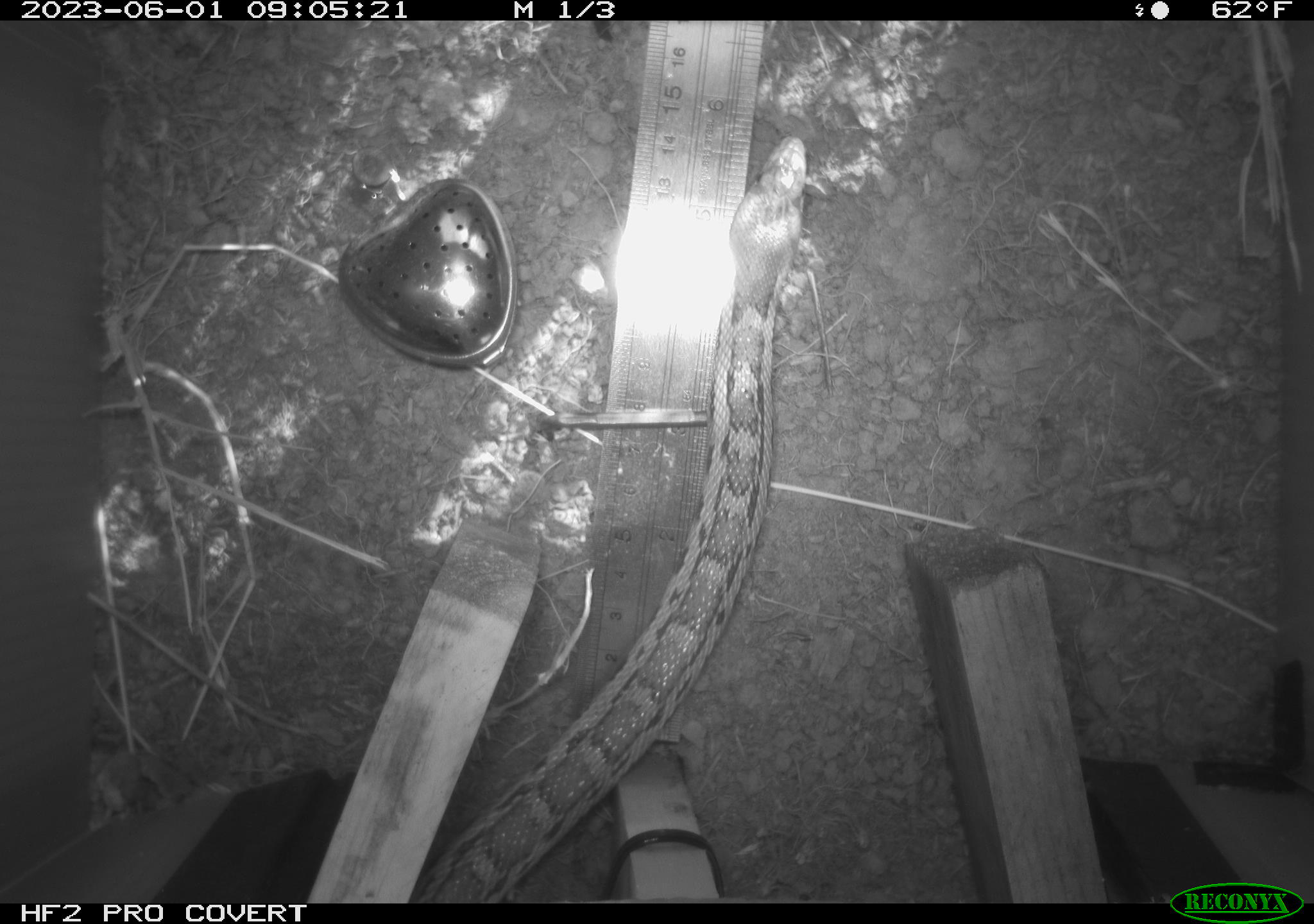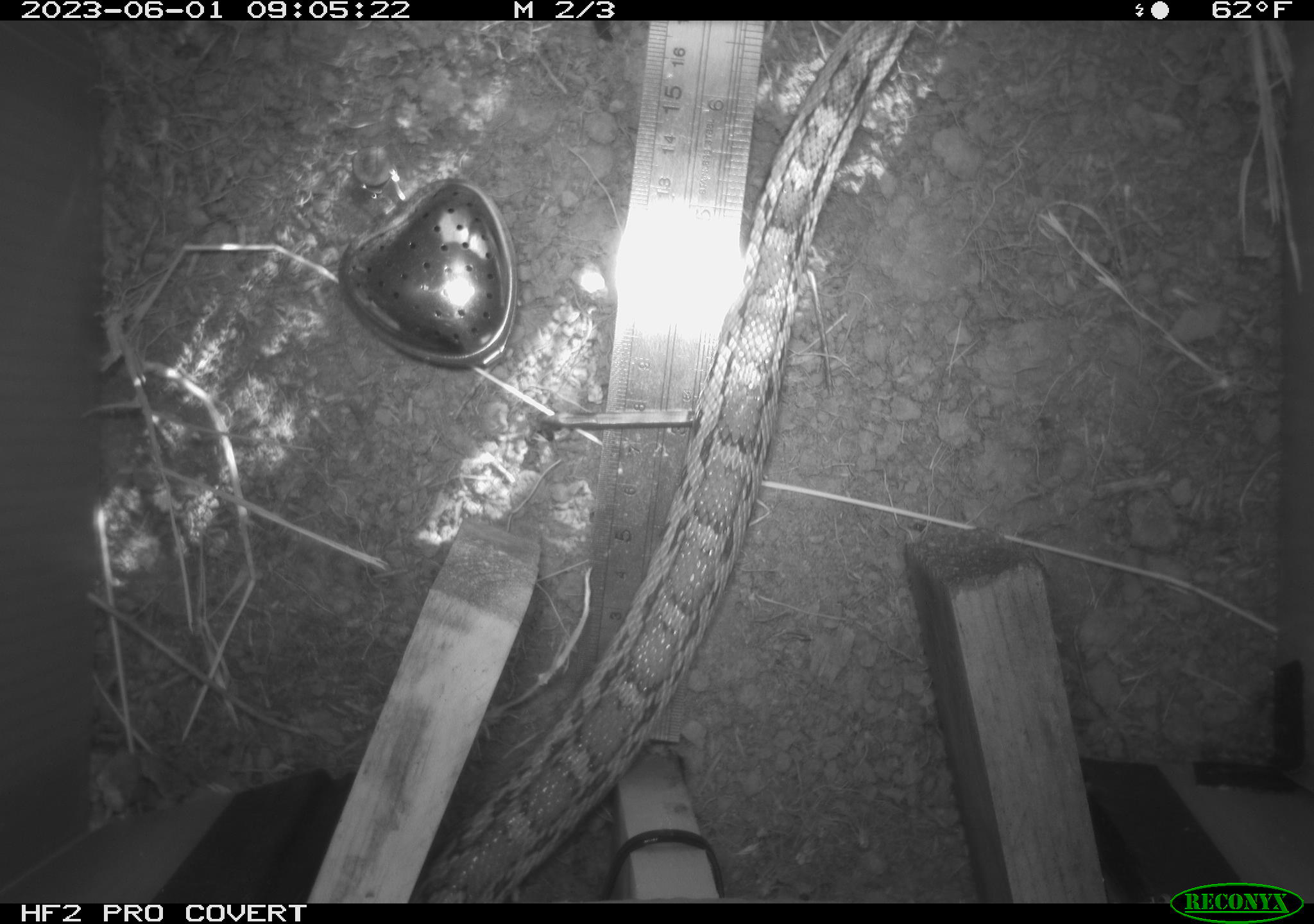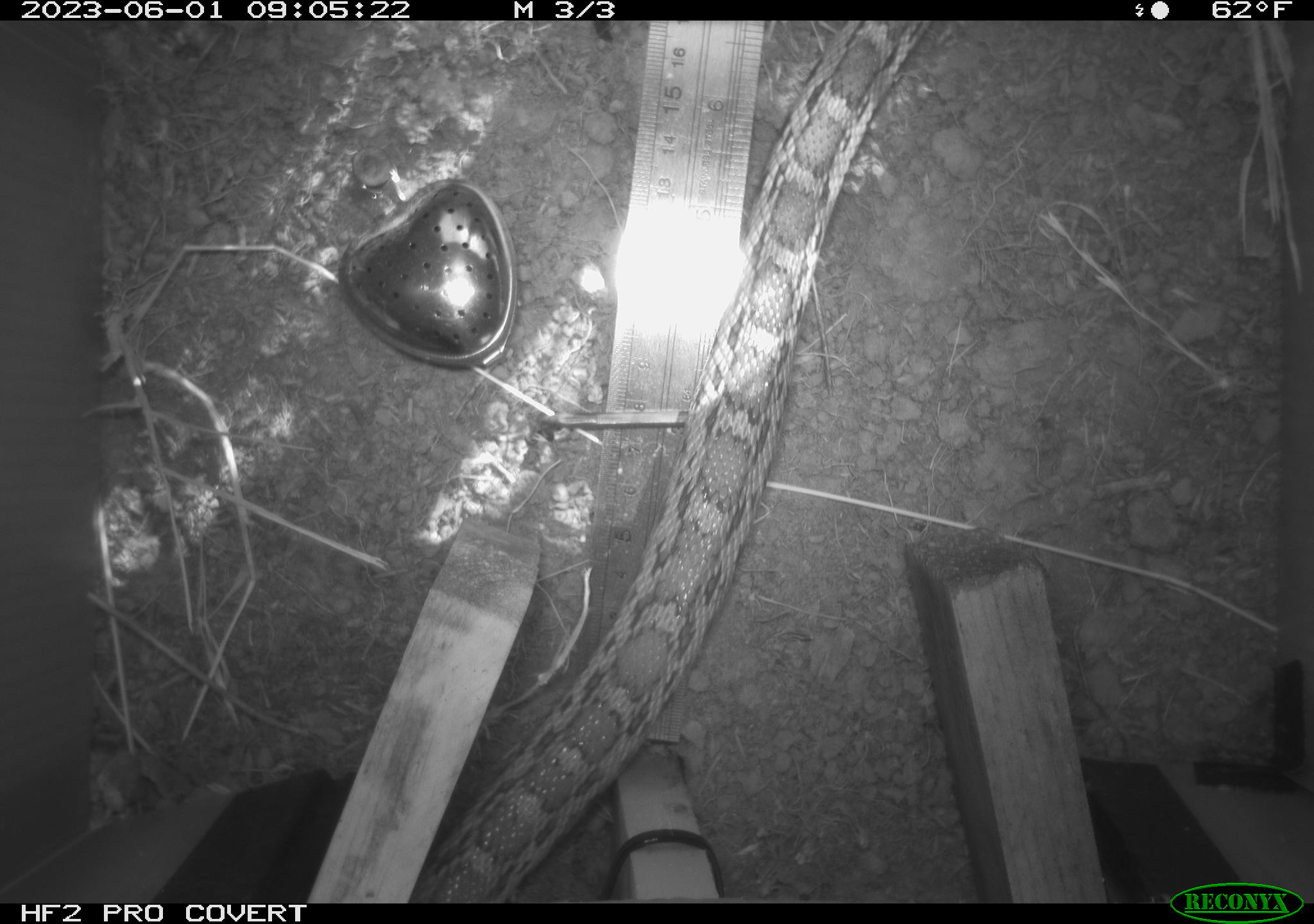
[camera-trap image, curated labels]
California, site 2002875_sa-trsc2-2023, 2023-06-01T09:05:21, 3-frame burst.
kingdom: Animalia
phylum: Chordata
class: Reptilia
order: Squamata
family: Colubridae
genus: Pituophis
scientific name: Pituophis catenifer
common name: gophersnake